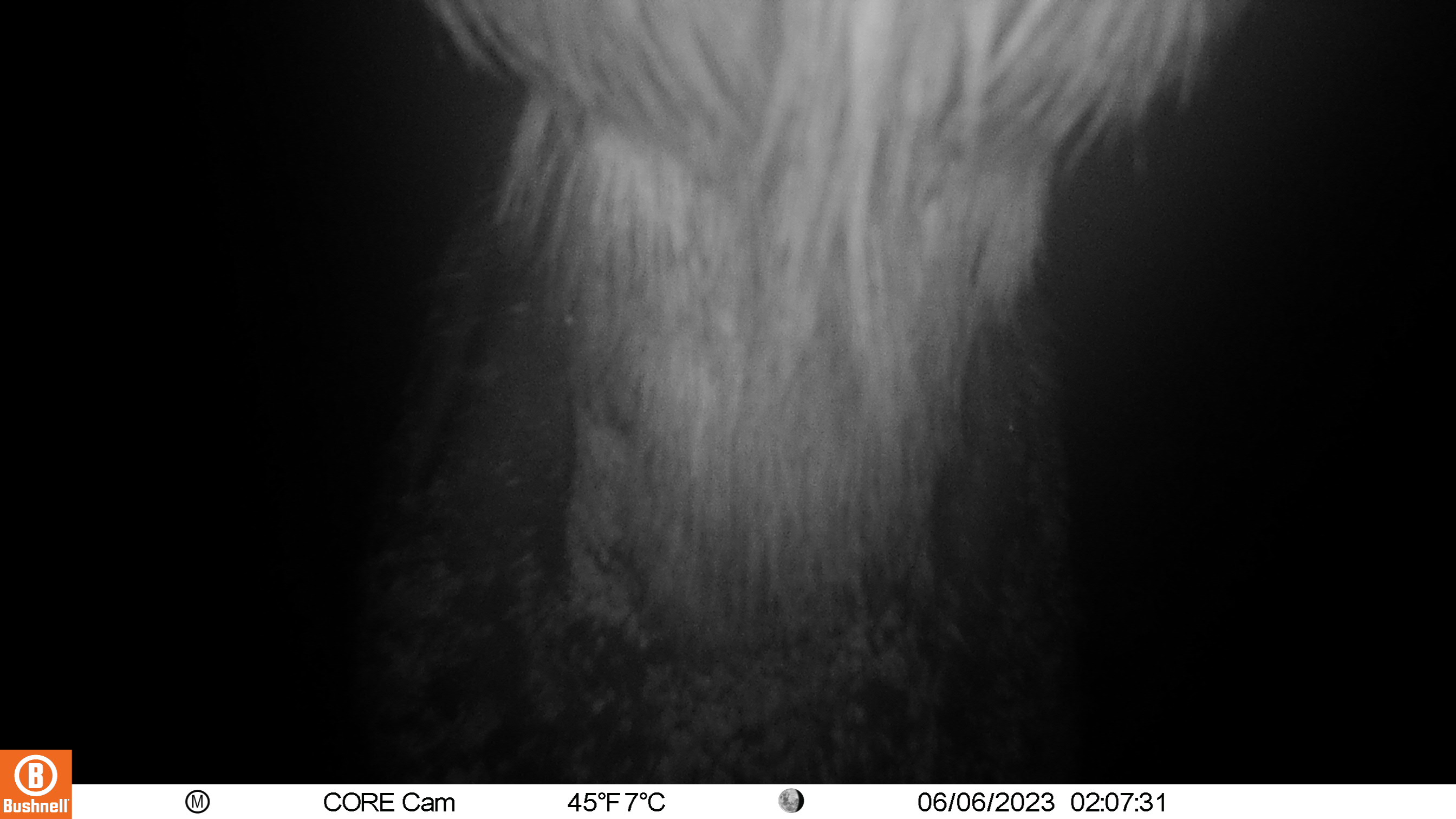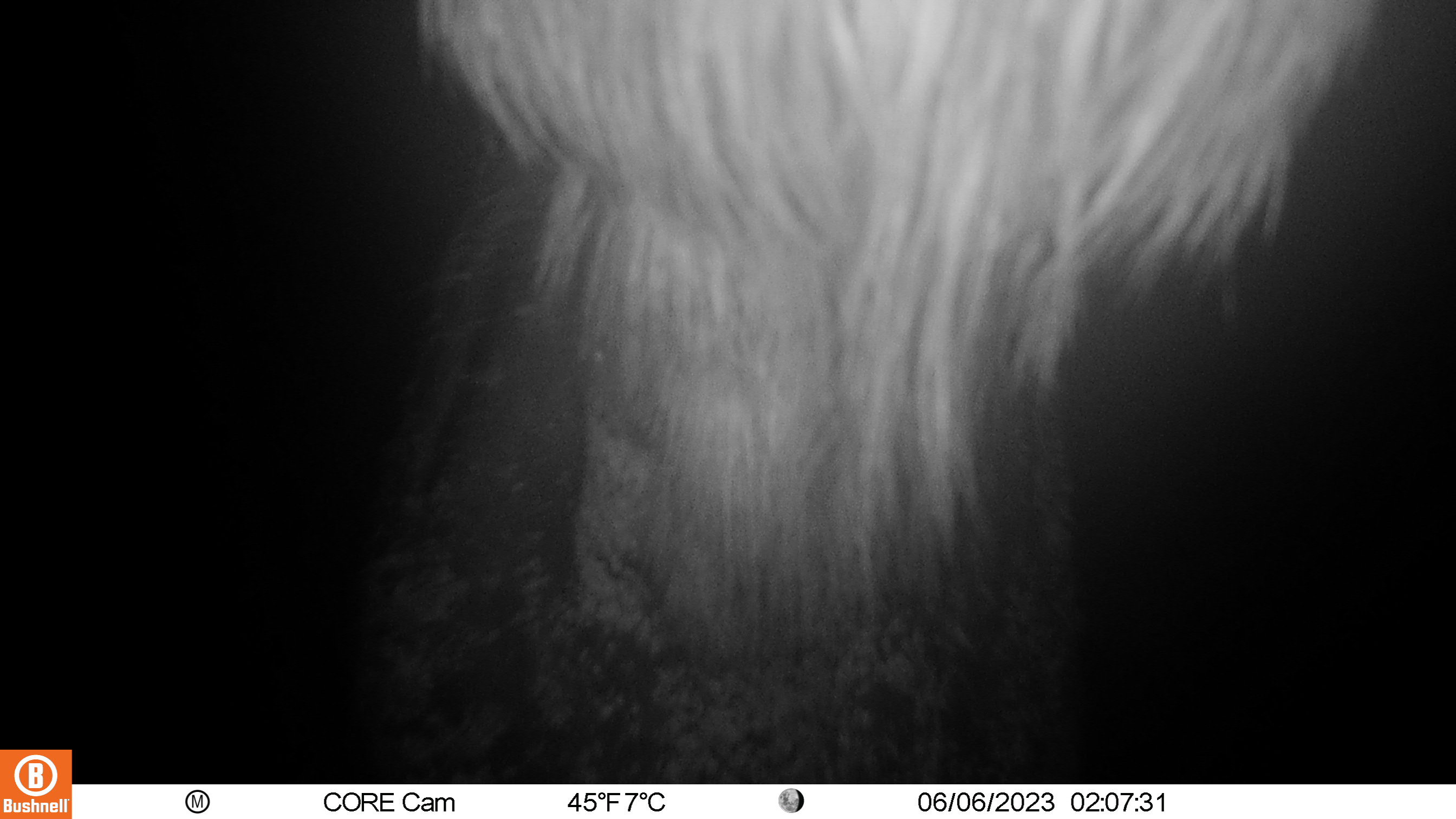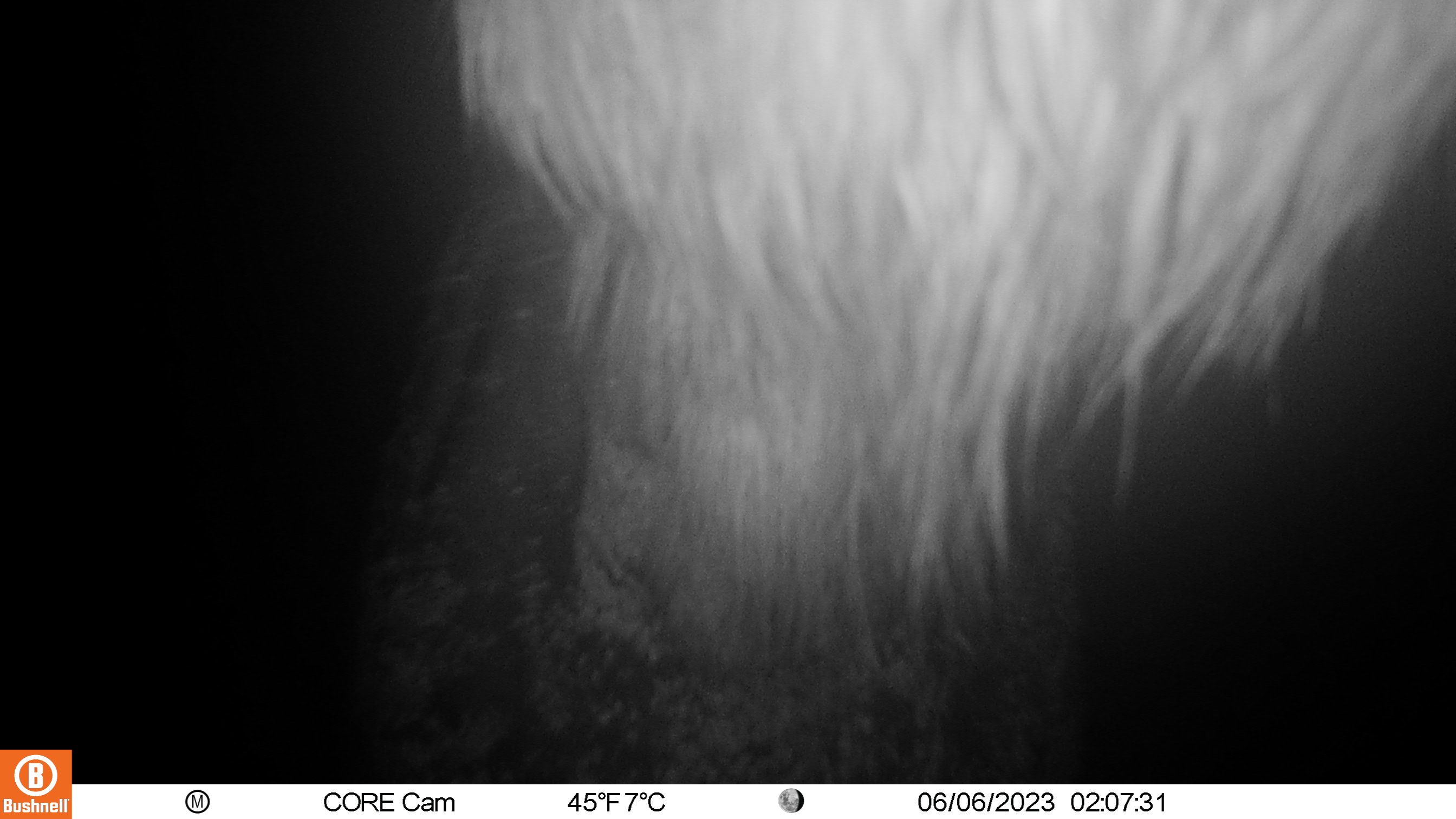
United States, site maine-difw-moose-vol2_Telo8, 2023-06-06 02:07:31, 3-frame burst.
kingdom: Animalia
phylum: Chordata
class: Mammalia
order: Artiodactyla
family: Cervidae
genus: Alces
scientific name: Alces alces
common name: moose